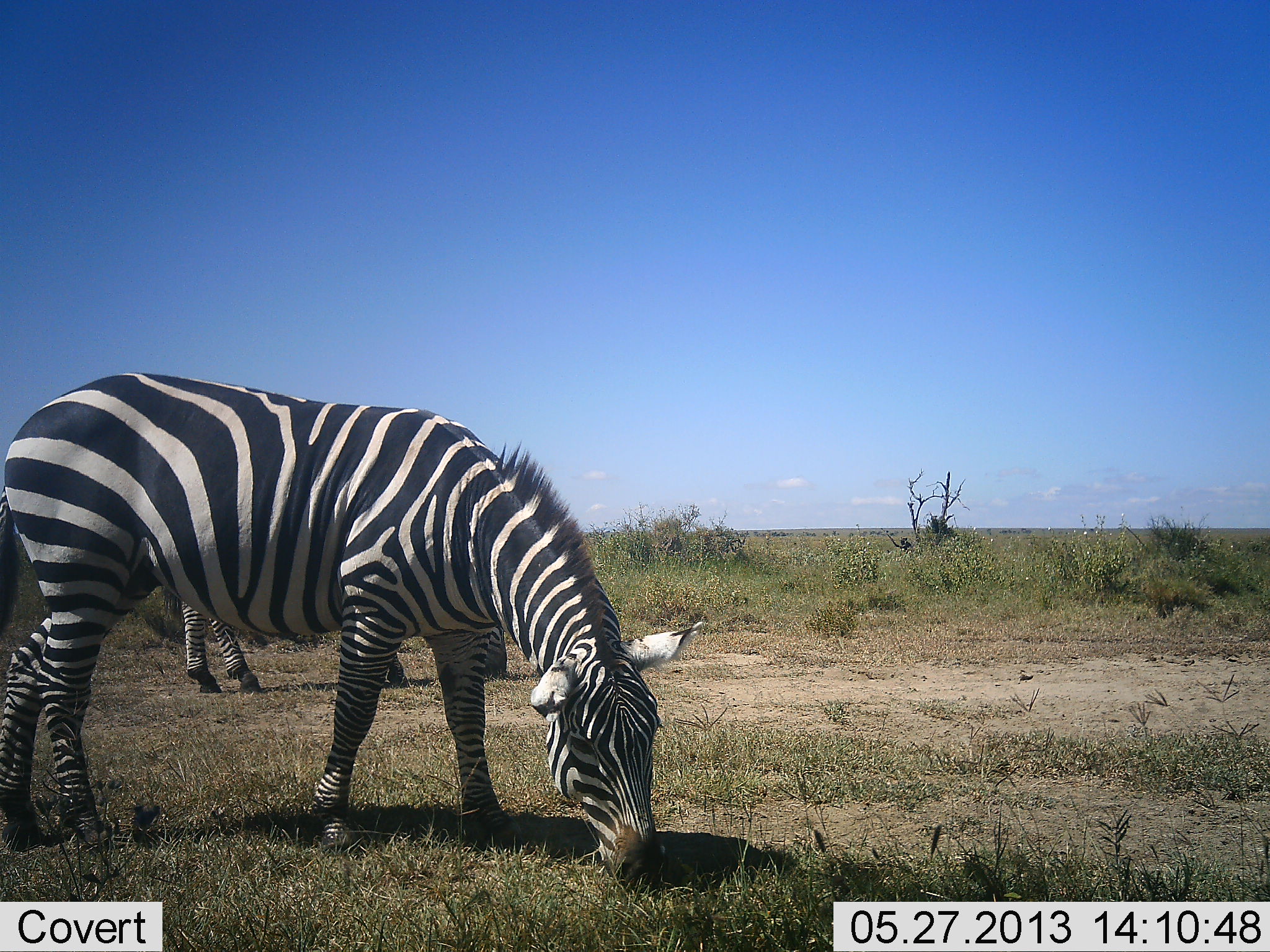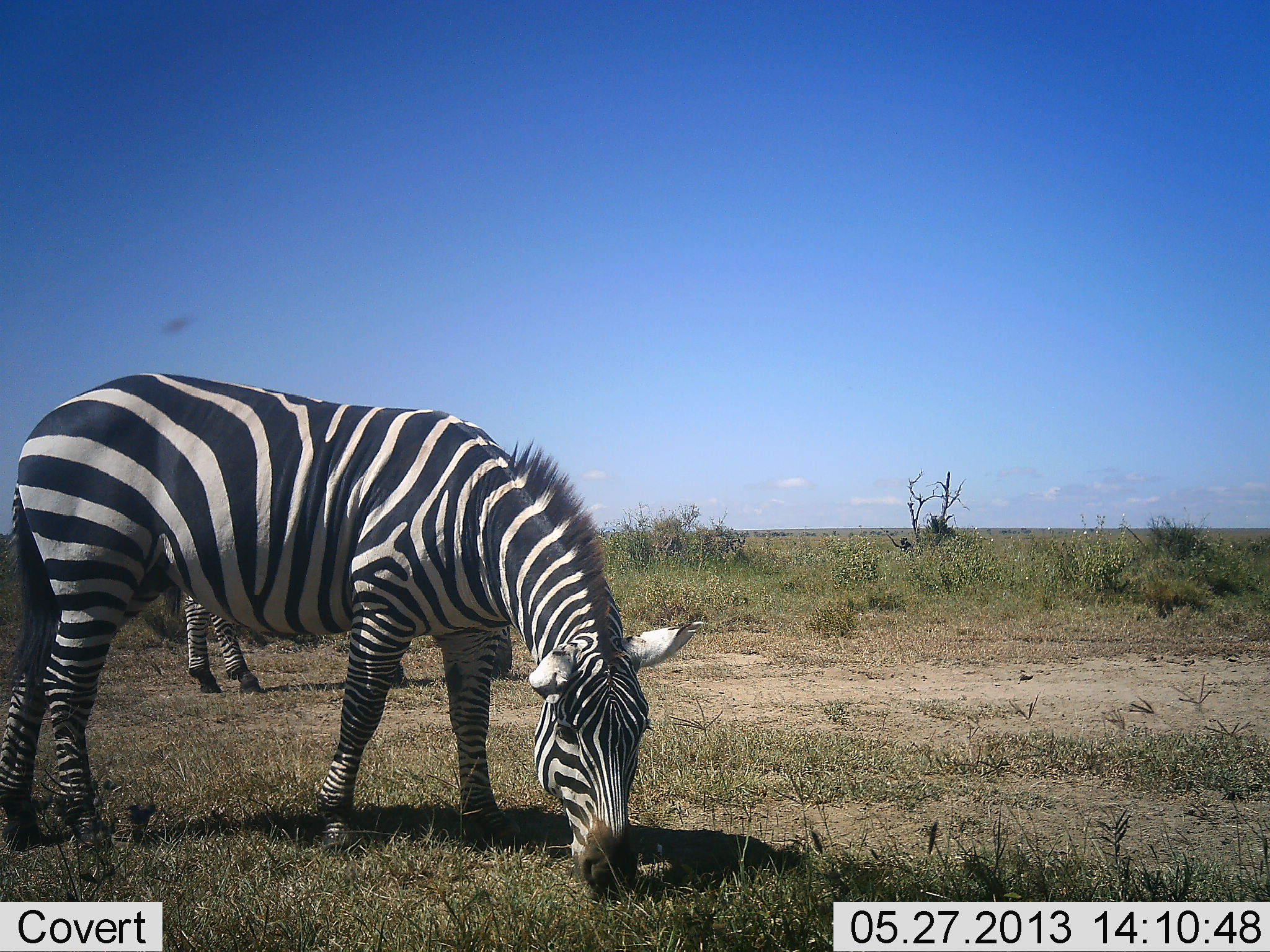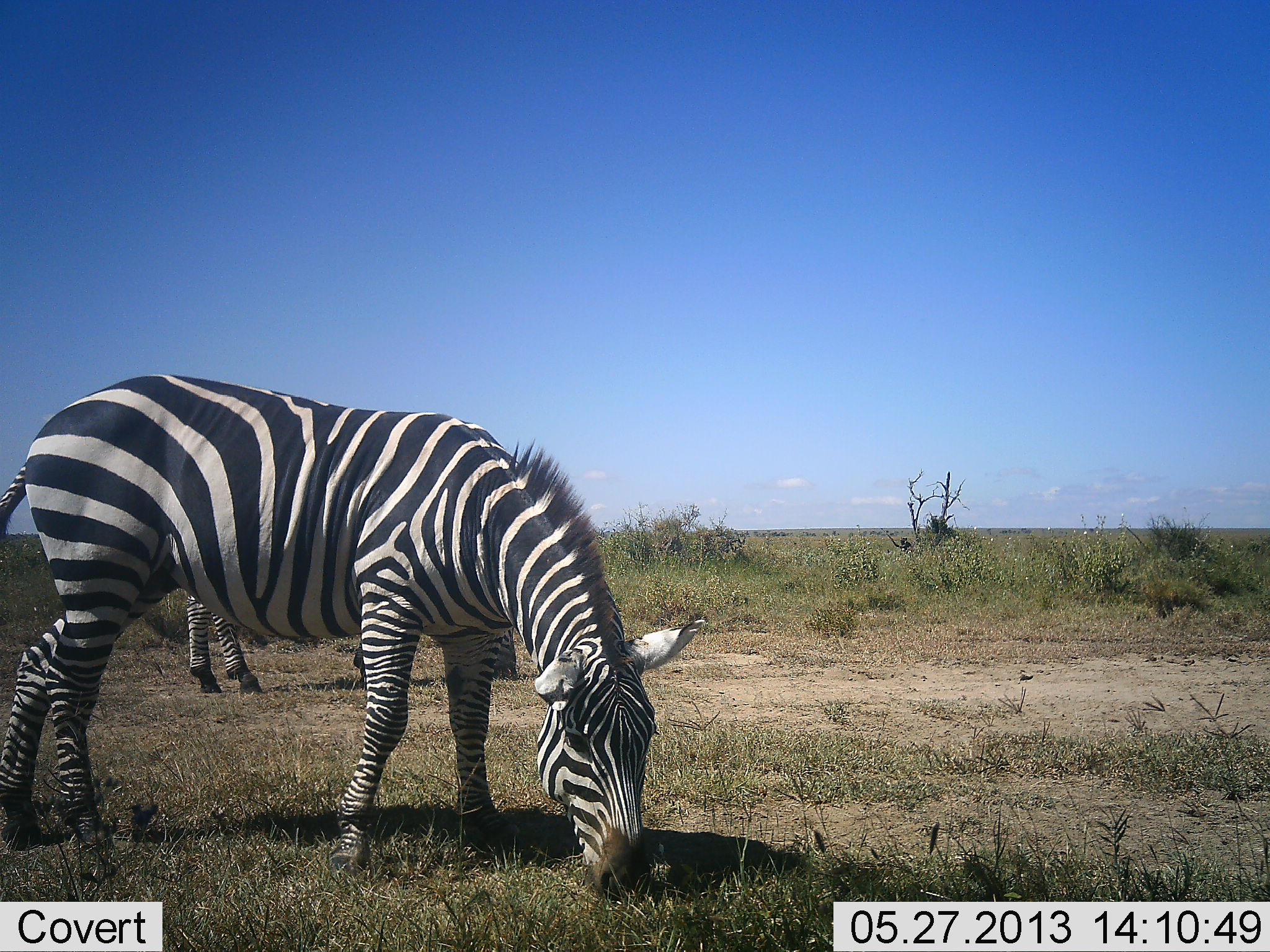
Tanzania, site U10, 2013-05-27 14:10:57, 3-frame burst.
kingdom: Animalia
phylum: Chordata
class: Mammalia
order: Perissodactyla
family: Equidae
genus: Equus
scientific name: Equus quagga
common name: plains zebra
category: zebra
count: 2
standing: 16%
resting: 0%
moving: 5%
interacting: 0%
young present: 0%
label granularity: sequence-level